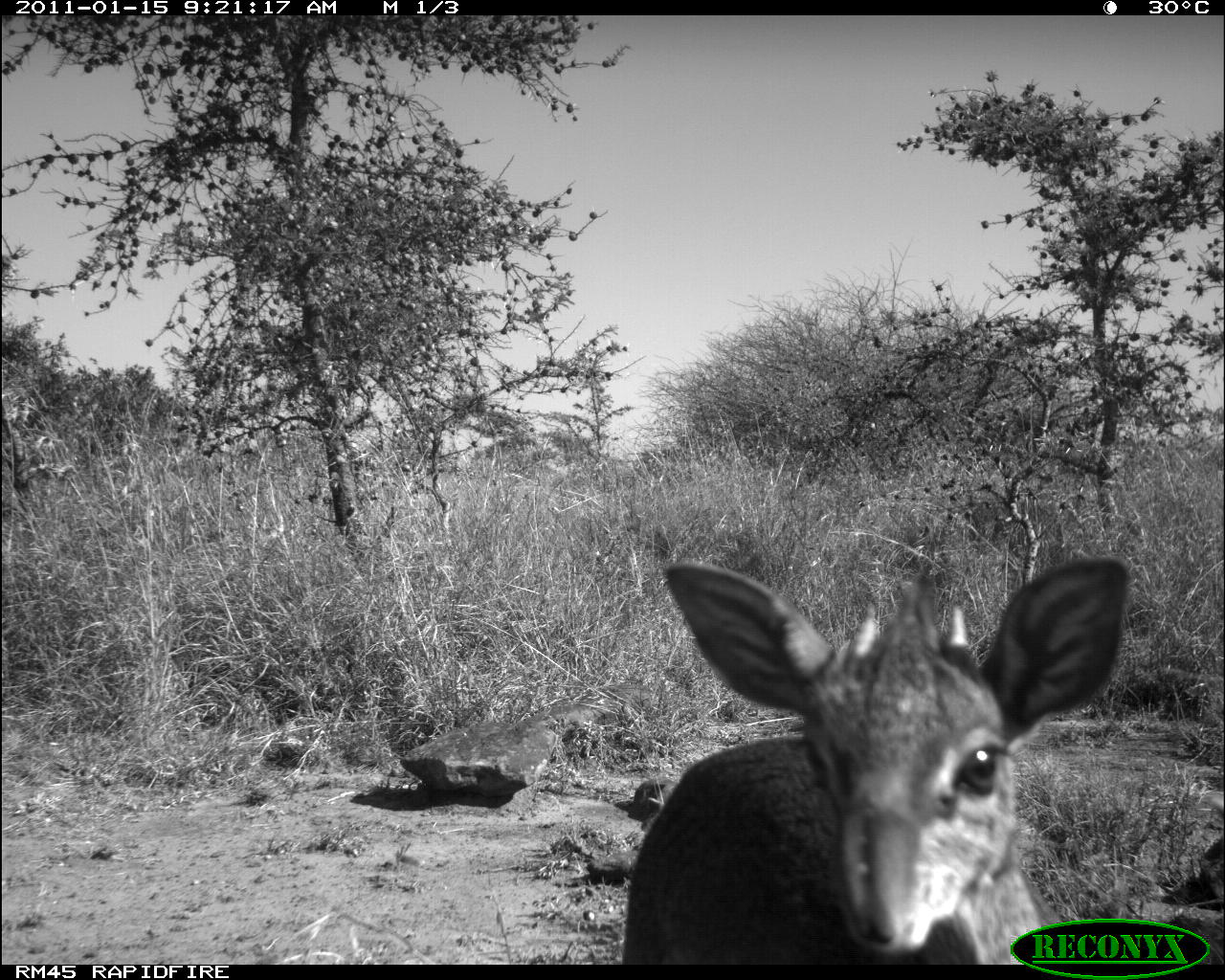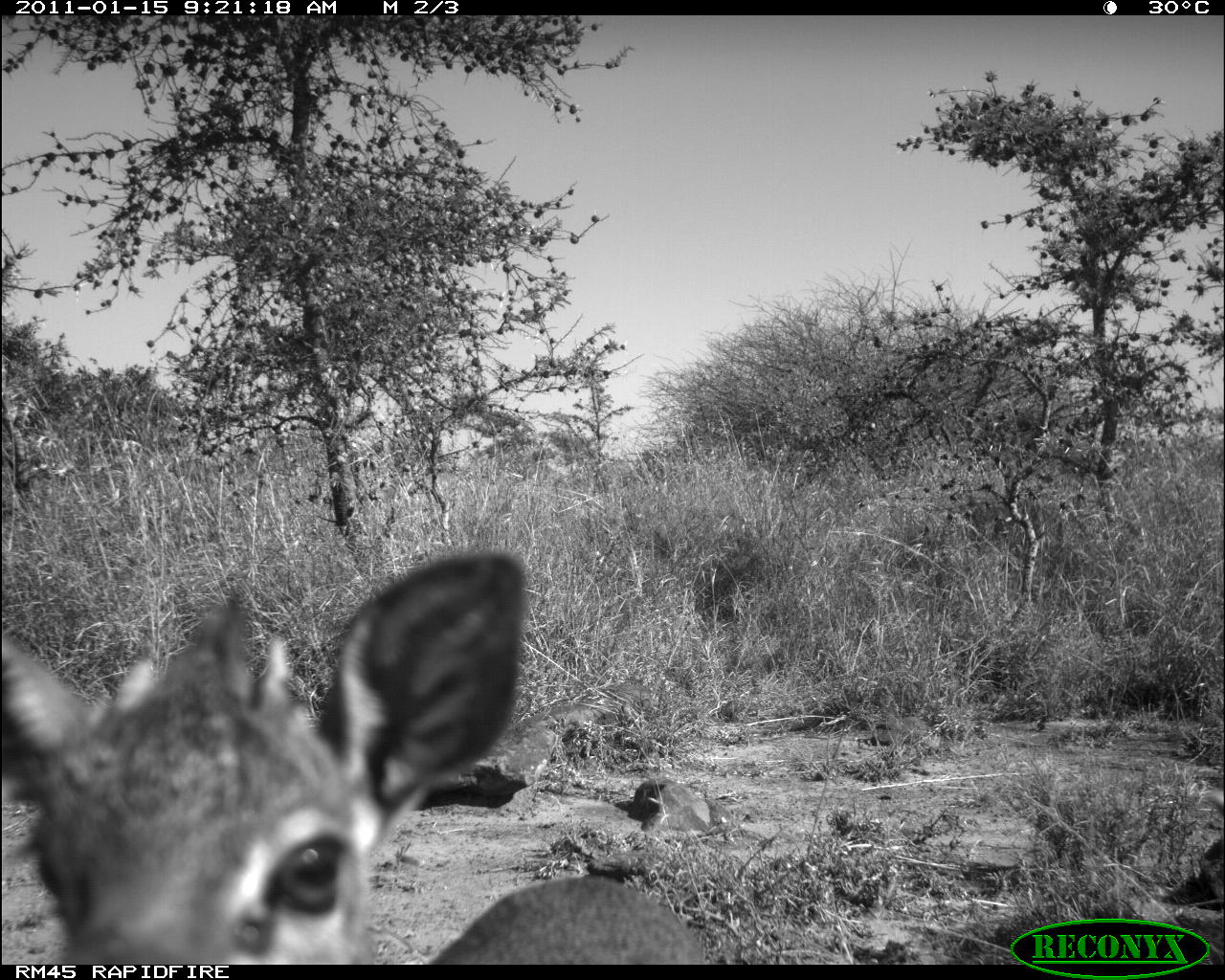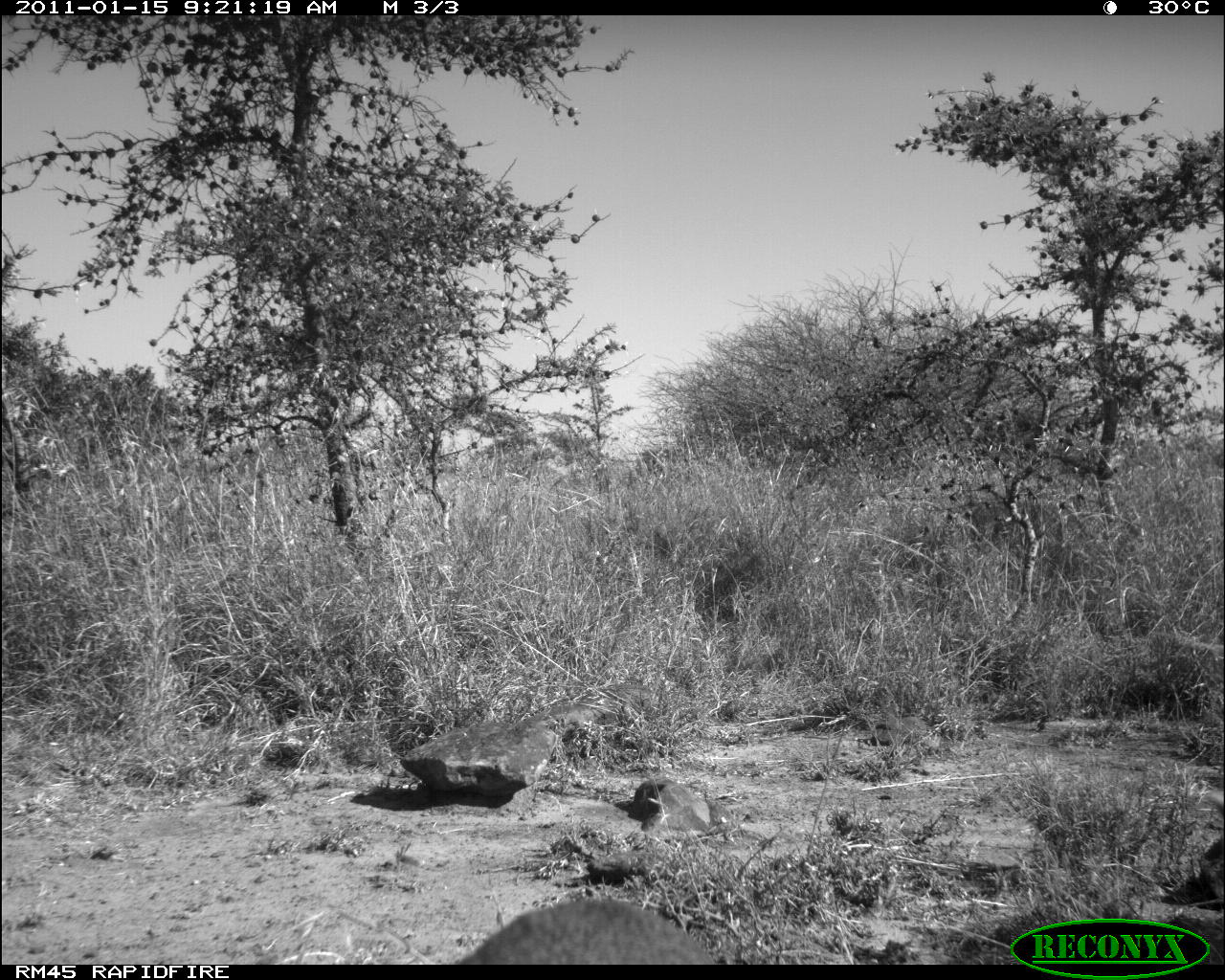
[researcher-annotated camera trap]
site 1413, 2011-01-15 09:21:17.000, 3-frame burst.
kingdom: Animalia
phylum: Chordata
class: Mammalia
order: Artiodactyla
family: Bovidae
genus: Madoqua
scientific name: Madoqua guentheri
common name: günther's dik-dik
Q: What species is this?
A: Madoqua guentheri (günther's dik-dik).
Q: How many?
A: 1.